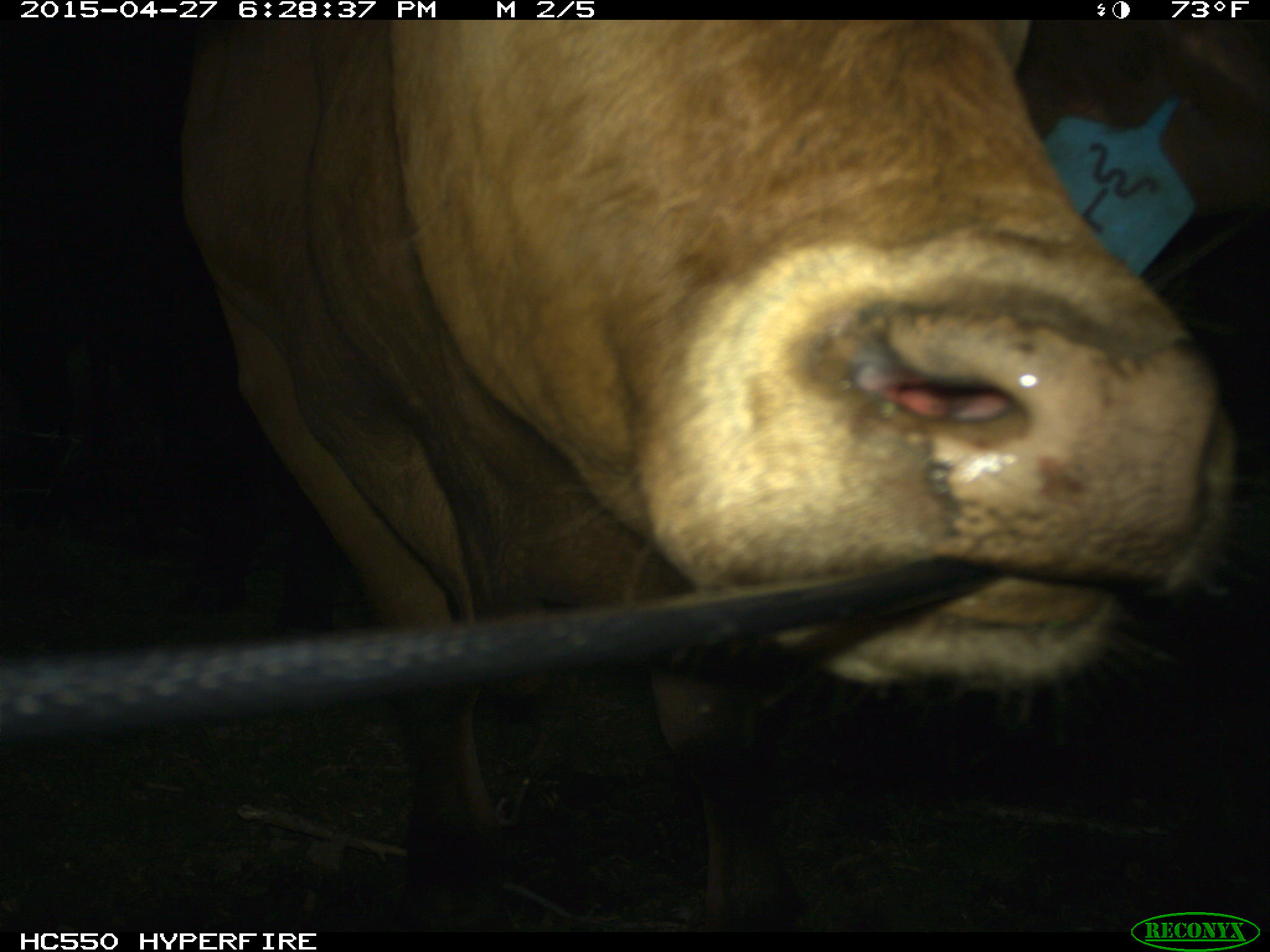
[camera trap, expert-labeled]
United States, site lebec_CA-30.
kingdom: Animalia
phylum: Chordata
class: Mammalia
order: Artiodactyla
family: Bovidae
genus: Bos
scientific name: Bos taurus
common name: domestic cow